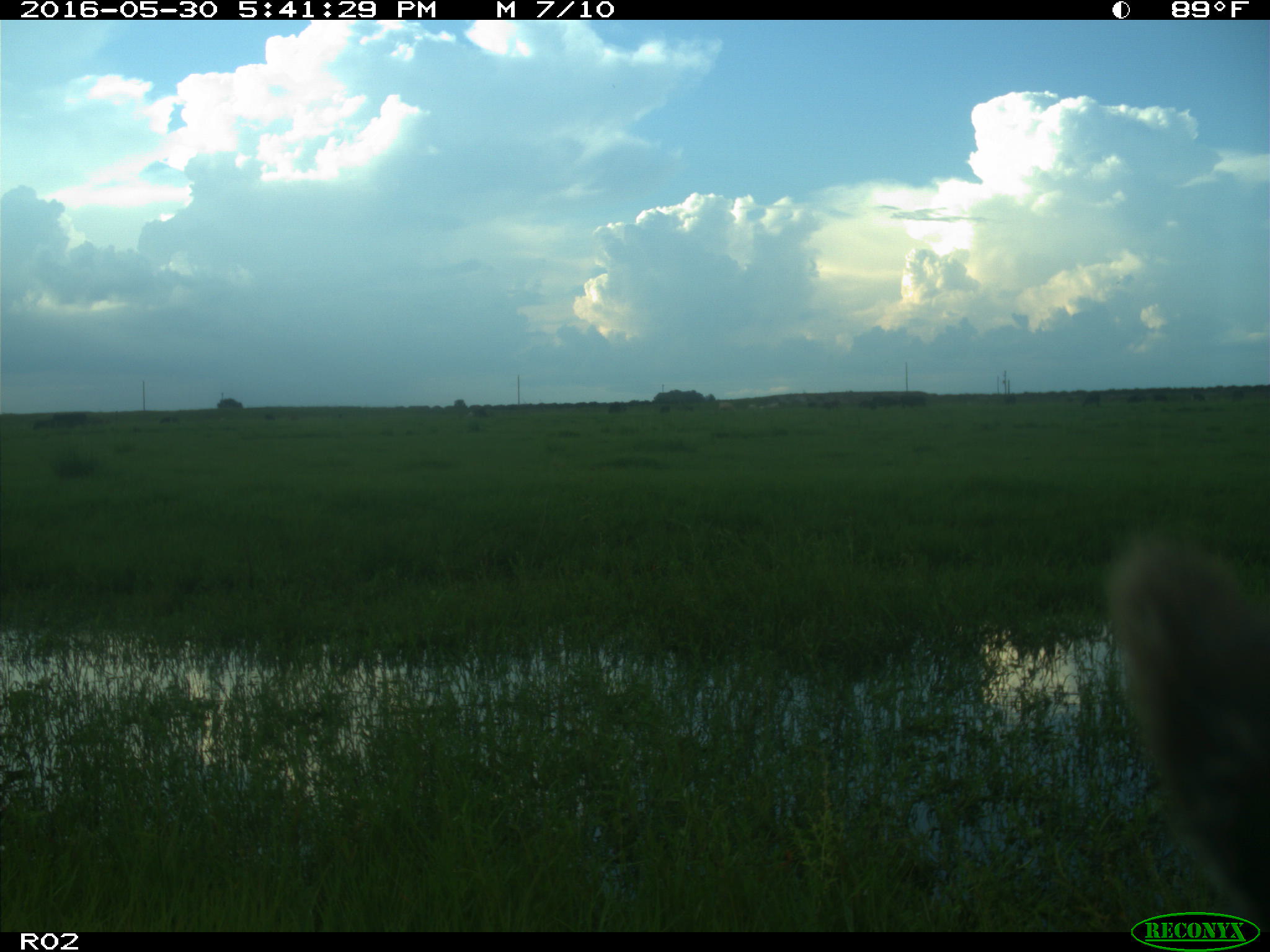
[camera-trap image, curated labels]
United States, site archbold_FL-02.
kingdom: Animalia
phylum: Chordata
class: Mammalia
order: Artiodactyla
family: Bovidae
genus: Bos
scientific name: Bos taurus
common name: domestic cow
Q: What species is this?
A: Bos taurus (domestic cow).